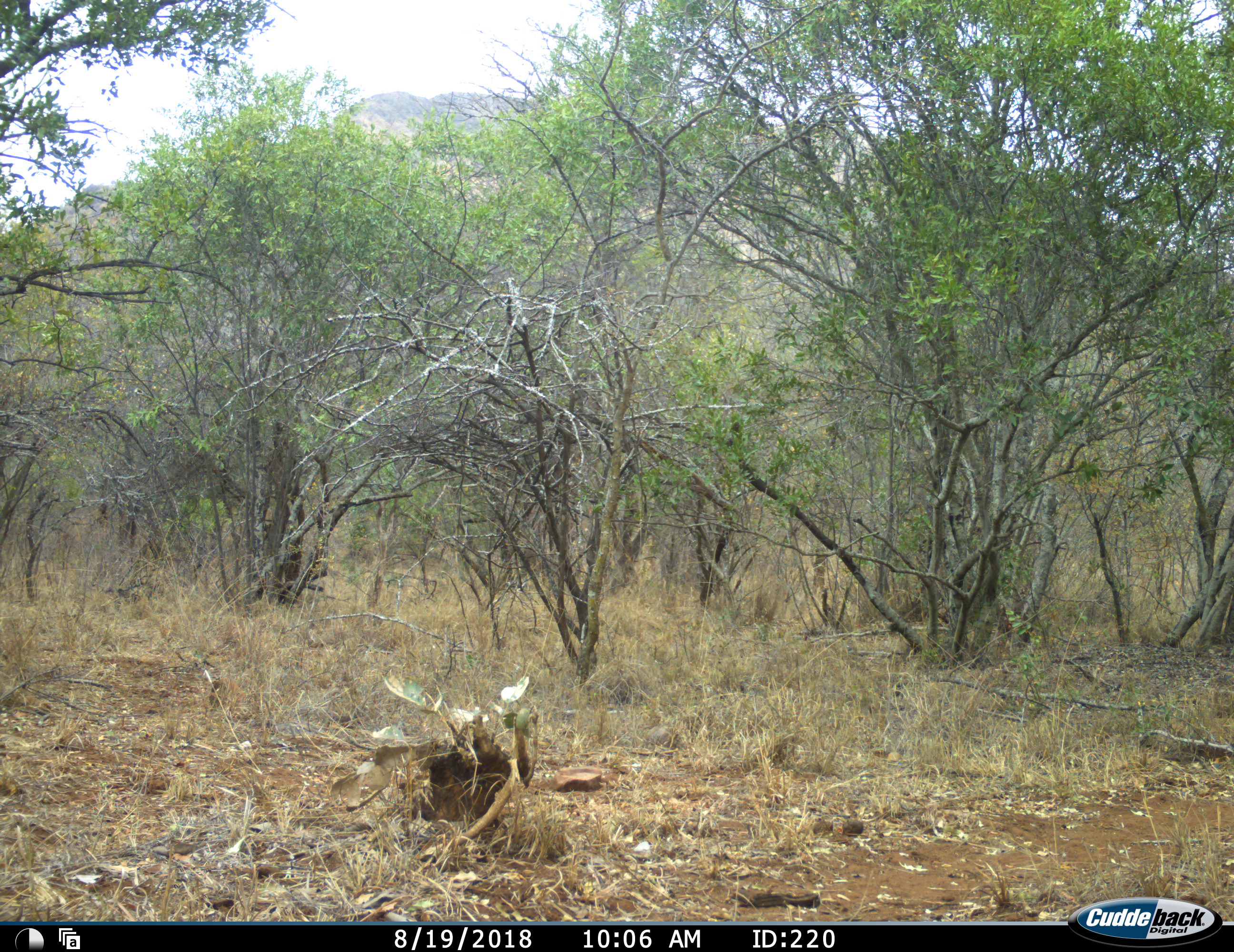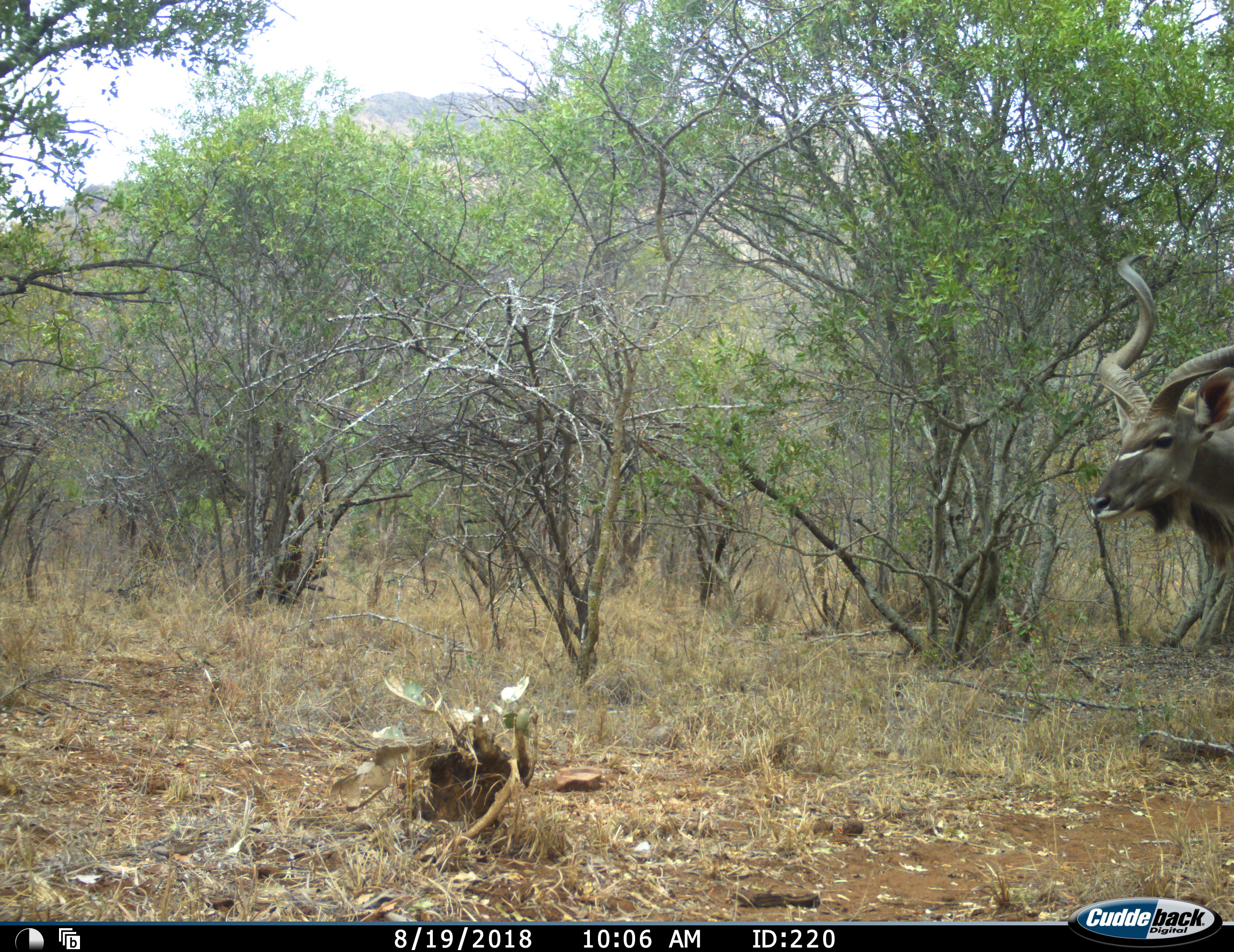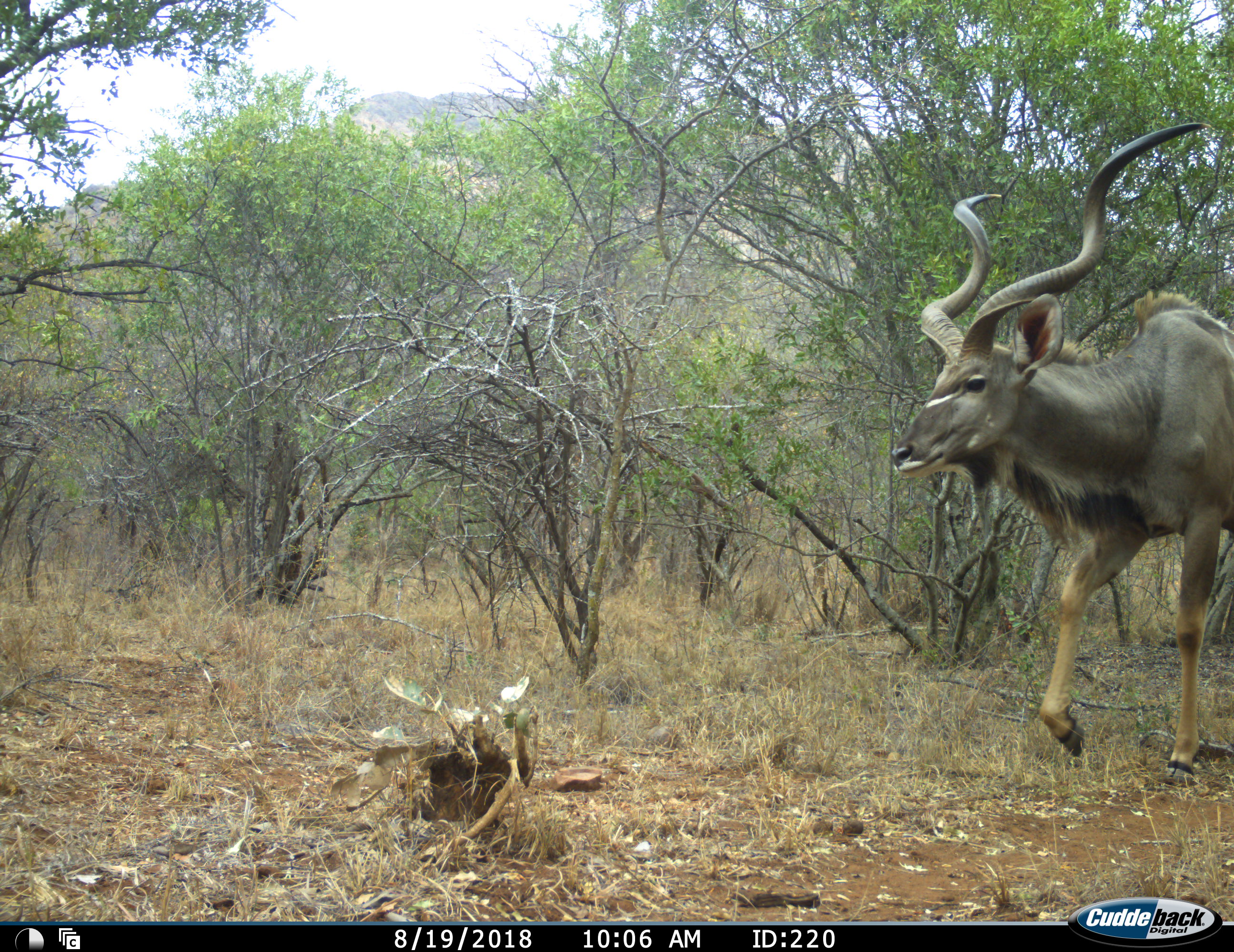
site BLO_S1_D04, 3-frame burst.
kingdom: Animalia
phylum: Chordata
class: Mammalia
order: Artiodactyla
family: Bovidae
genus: Tragelaphus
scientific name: Tragelaphus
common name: kudu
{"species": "kudu (Tragelaphus)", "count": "1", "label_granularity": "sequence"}